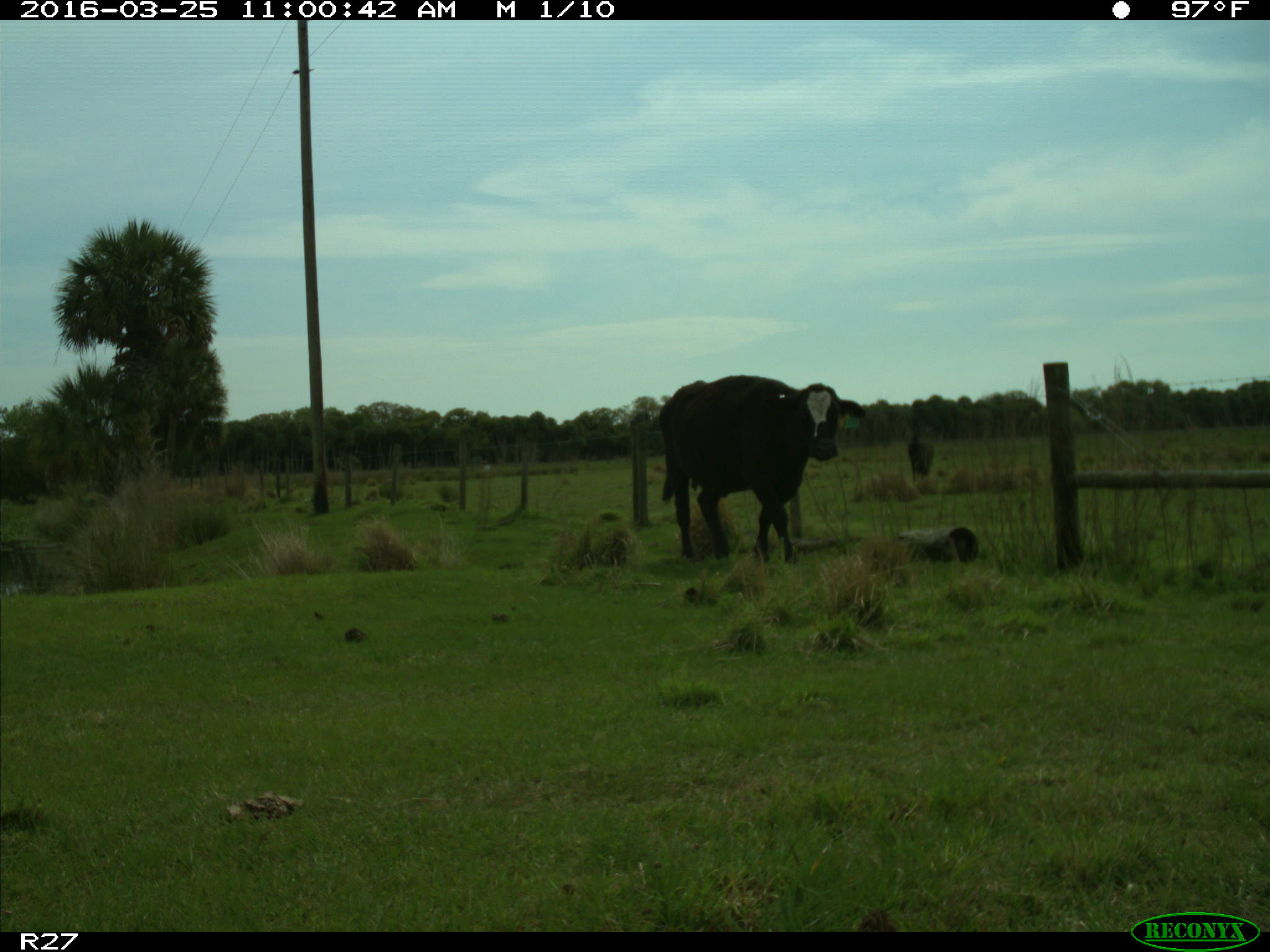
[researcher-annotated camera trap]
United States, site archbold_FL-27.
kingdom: Animalia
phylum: Chordata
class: Mammalia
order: Artiodactyla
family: Bovidae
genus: Bos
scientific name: Bos taurus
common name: domestic cow